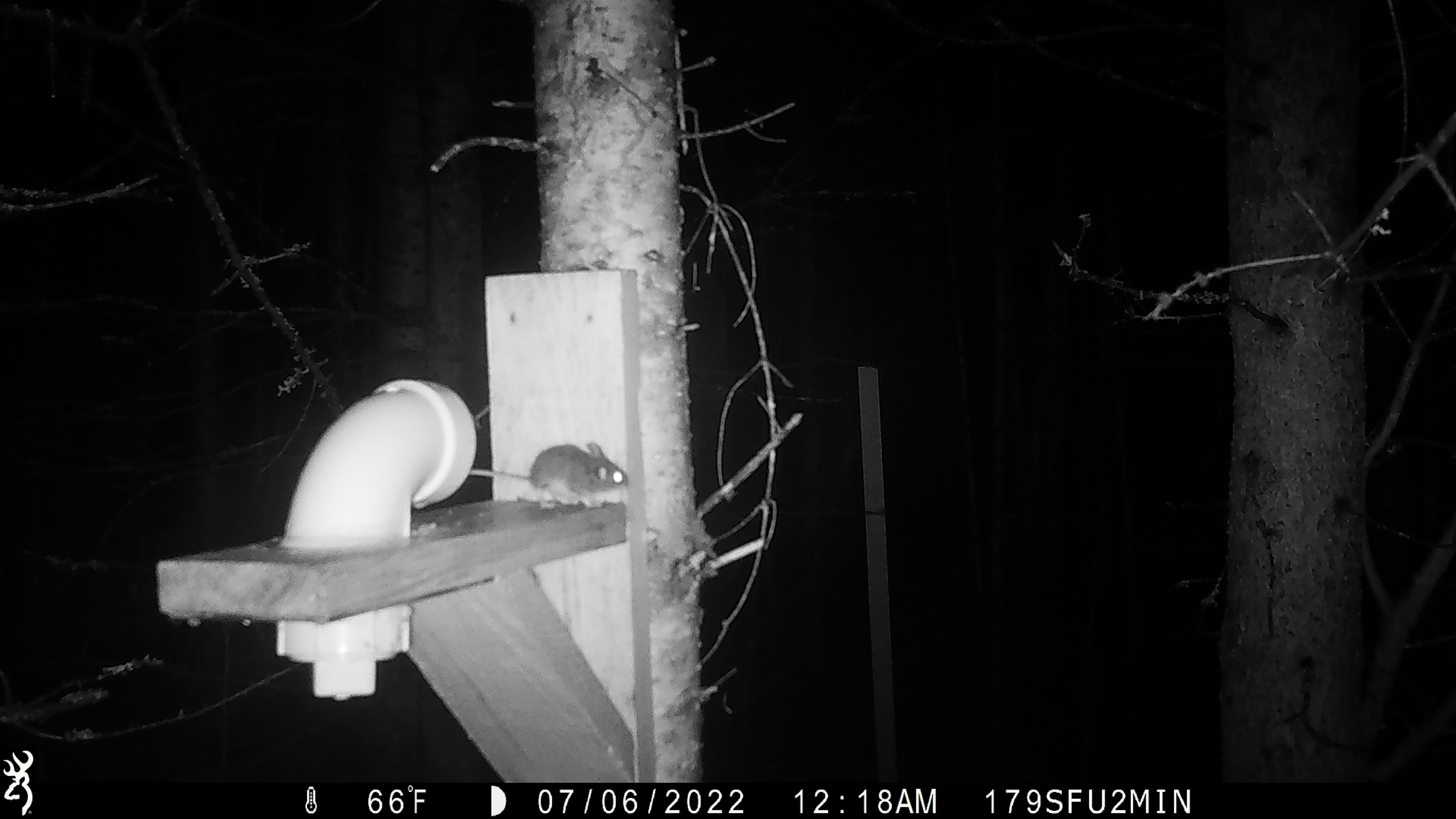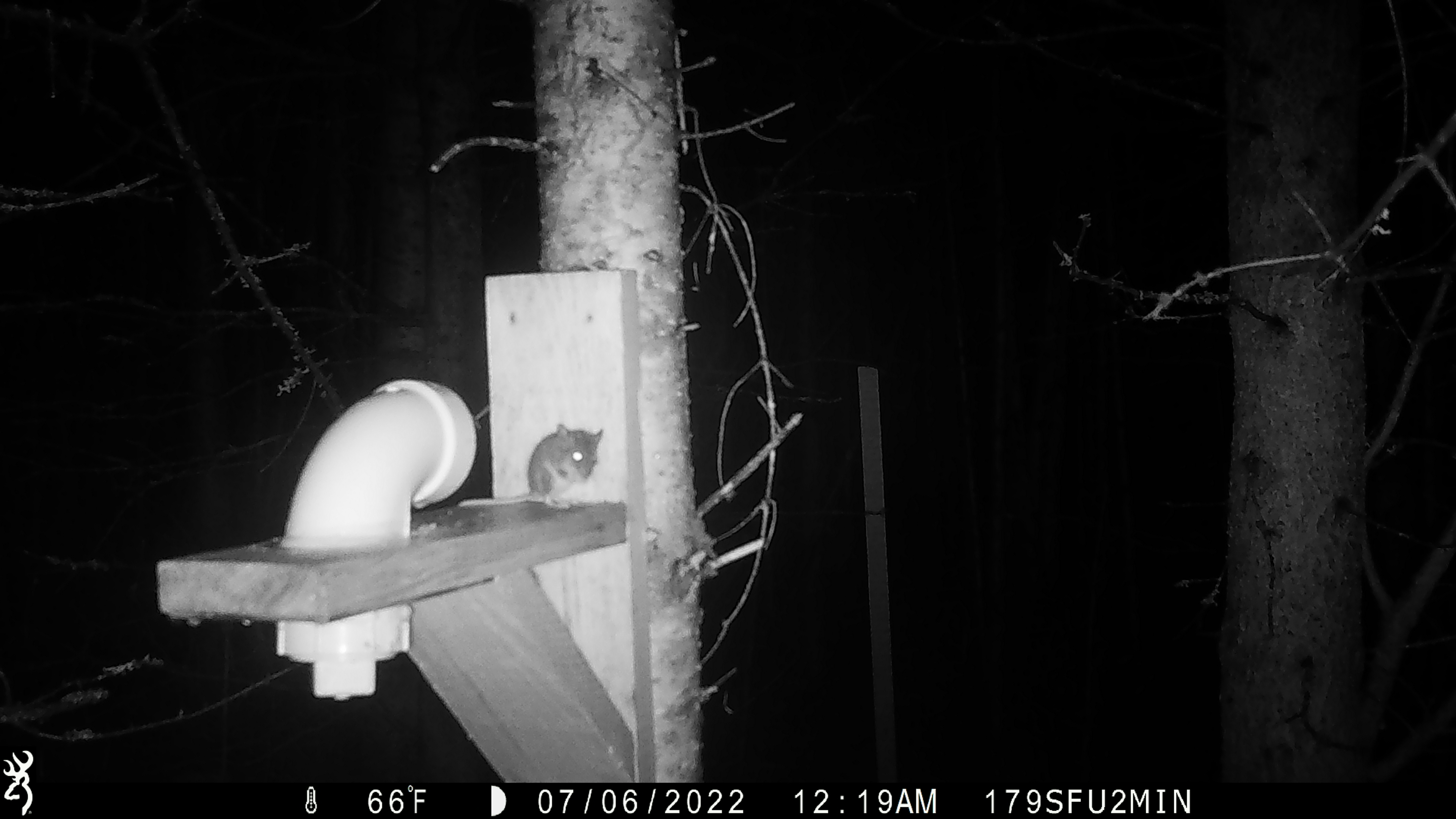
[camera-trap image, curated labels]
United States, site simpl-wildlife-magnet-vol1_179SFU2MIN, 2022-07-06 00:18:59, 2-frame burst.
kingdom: Animalia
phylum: Chordata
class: Mammalia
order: Rodentia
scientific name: Rodentia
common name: mouse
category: mouse sp.